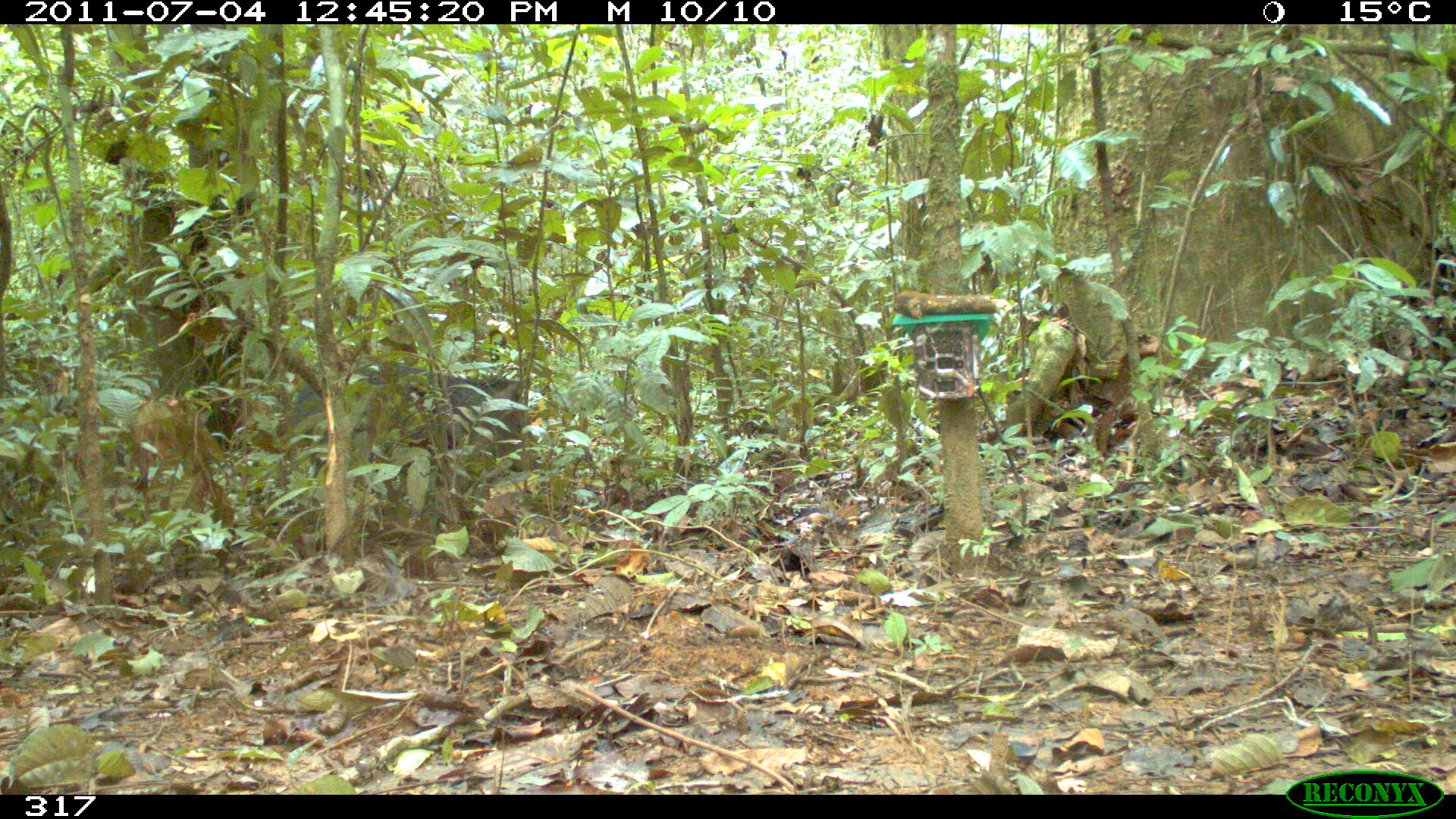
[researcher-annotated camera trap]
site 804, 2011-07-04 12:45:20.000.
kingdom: Animalia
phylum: Chordata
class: Mammalia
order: Artiodactyla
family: Tayassuidae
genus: Pecari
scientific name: Pecari tajacu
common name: collared peccary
Pecari tajacu (collared peccary).